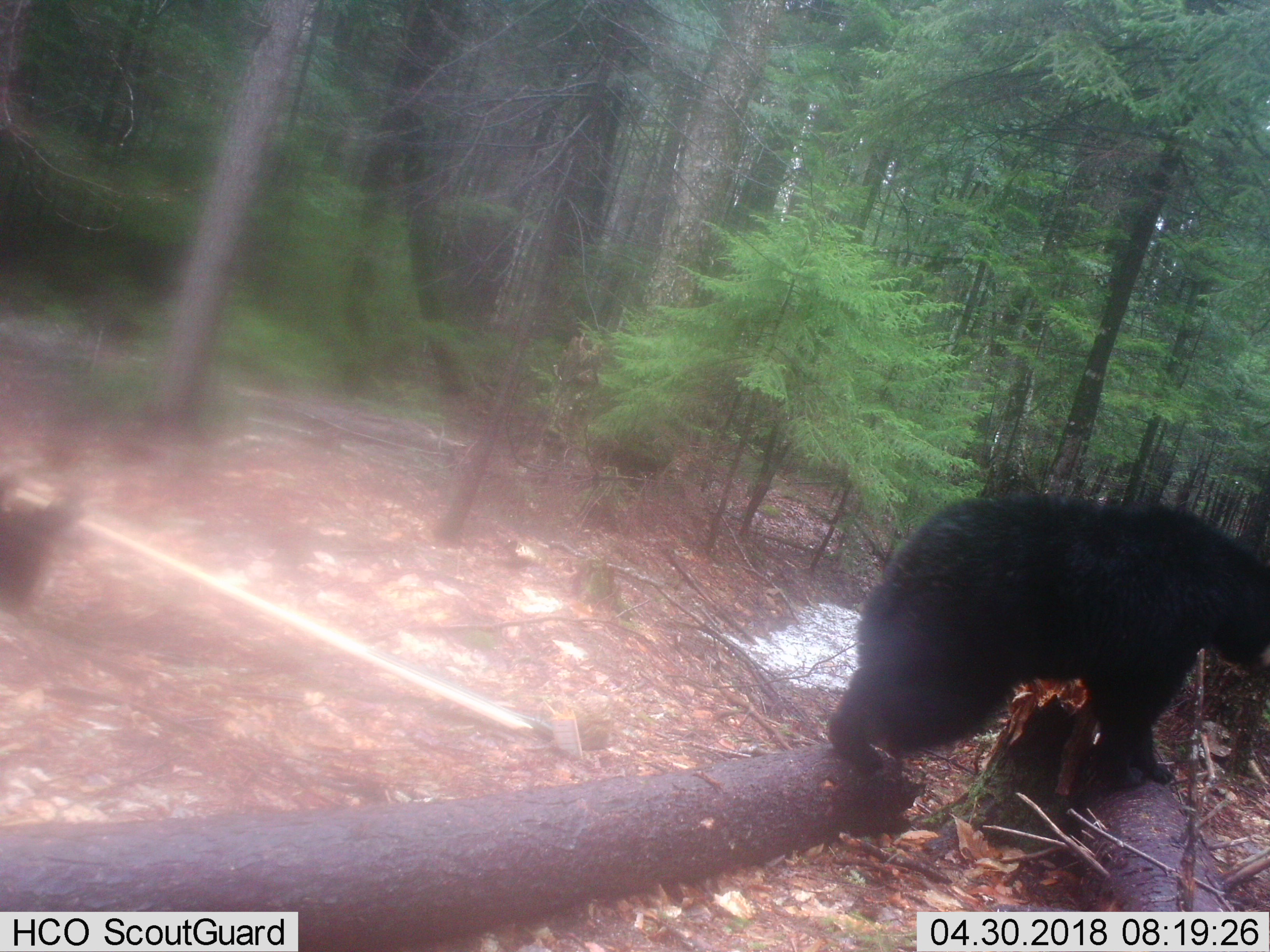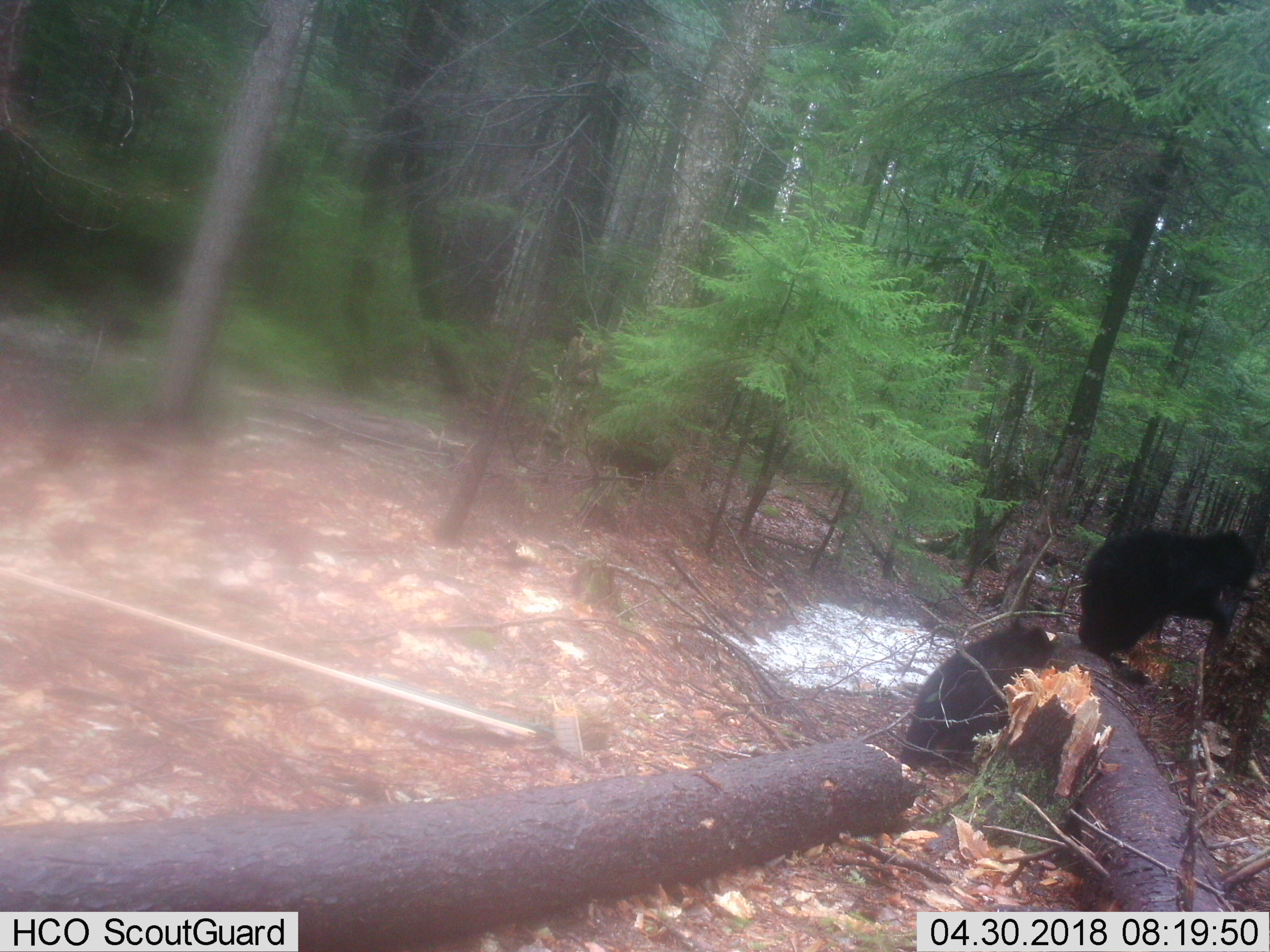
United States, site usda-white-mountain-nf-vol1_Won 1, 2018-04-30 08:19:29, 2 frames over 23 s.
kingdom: Animalia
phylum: Chordata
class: Mammalia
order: Carnivora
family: Ursidae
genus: Ursus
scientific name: Ursus americanus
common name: black bear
Black bear (Ursus americanus).